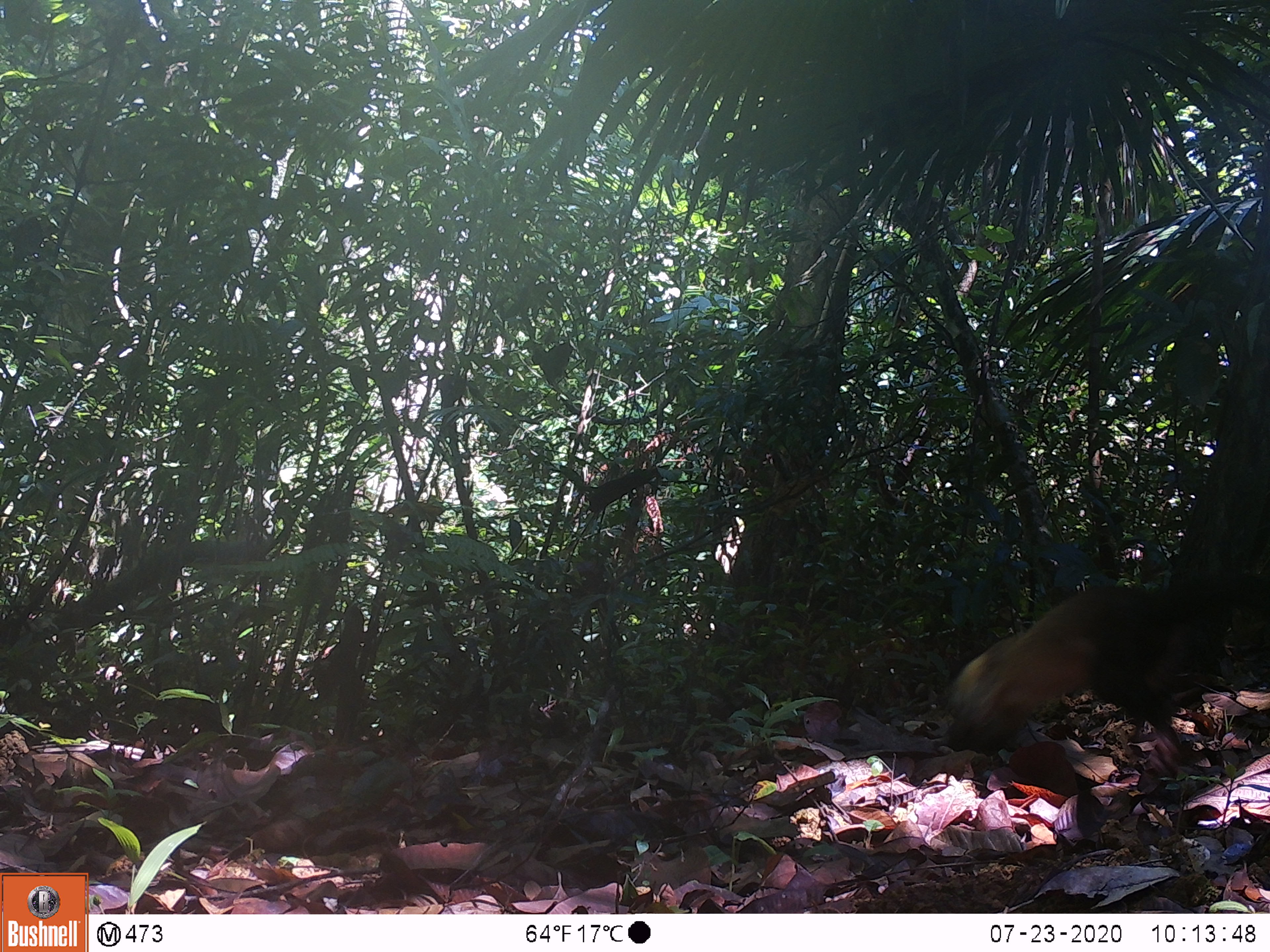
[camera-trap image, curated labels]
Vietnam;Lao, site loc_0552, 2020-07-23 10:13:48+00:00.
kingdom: Animalia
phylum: Chordata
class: Mammalia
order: Carnivora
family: Mustelidae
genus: Martes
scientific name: Martes flavigula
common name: yellow-throated marten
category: yellow throated marten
Yellow throated marten (yellow-throated marten) (Martes flavigula). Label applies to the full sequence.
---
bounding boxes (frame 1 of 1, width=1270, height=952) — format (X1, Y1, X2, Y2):
yellow throated marten: (935, 575, 1270, 765)